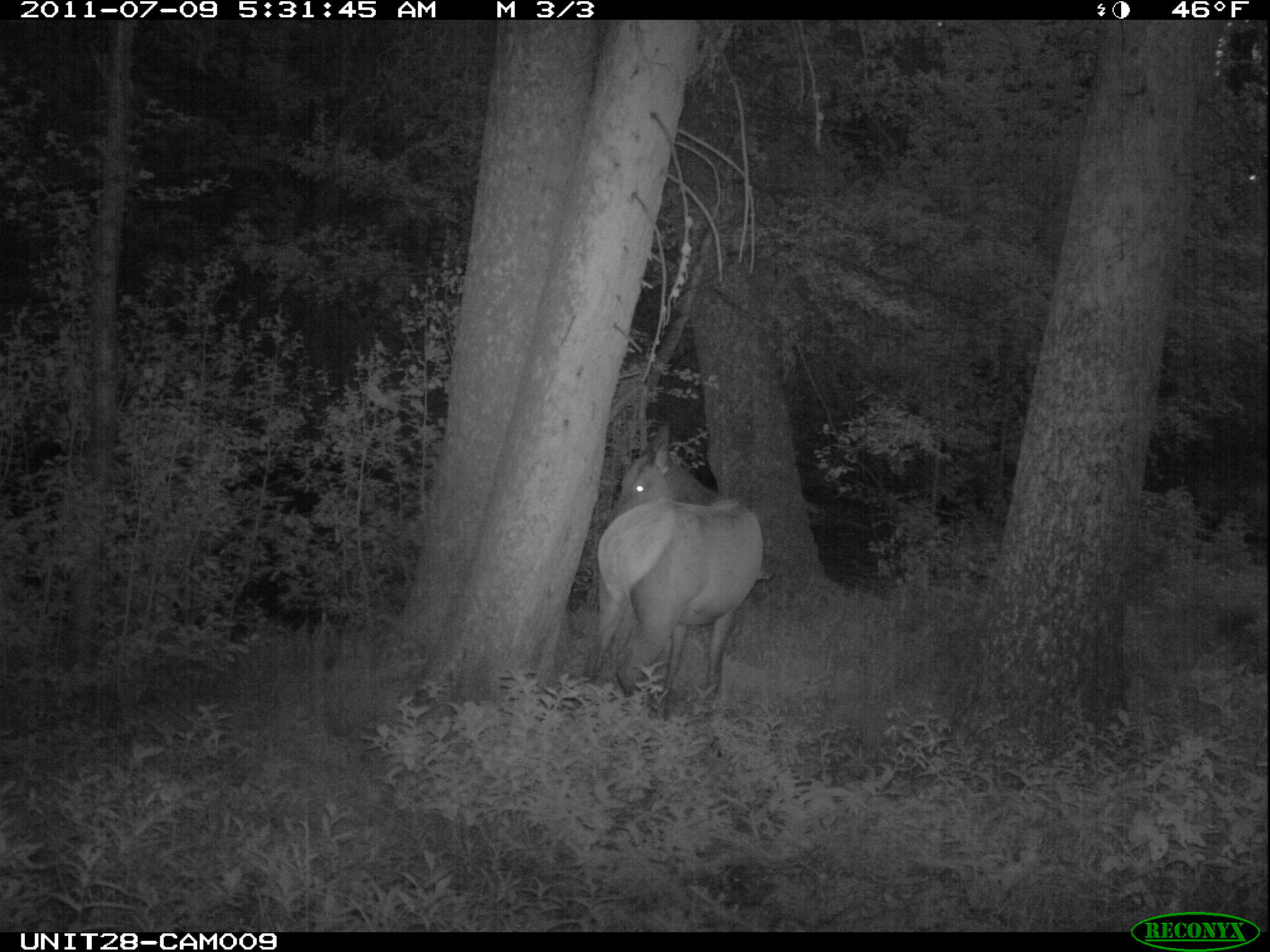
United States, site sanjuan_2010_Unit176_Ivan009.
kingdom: Animalia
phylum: Chordata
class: Mammalia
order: Artiodactyla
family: Cervidae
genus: Cervus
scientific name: Cervus elaphus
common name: red deer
Cervus elaphus (red deer).